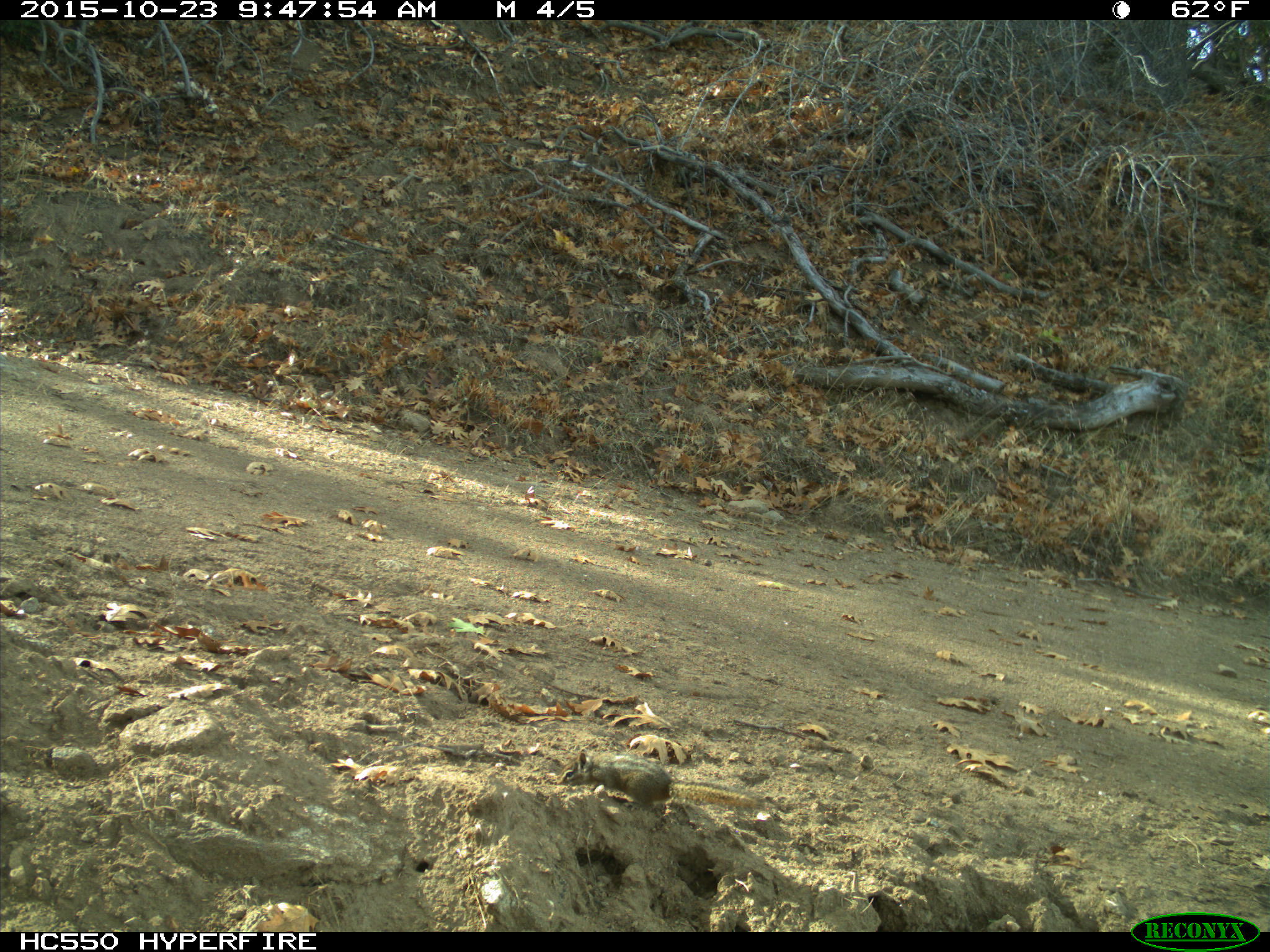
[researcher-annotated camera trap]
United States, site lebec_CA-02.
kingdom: Animalia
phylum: Chordata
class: Mammalia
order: Rodentia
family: Sciuridae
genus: Tamias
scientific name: Tamias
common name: chipmunk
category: unidentified chipmunk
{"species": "unidentified chipmunk (chipmunk) (Tamias)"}